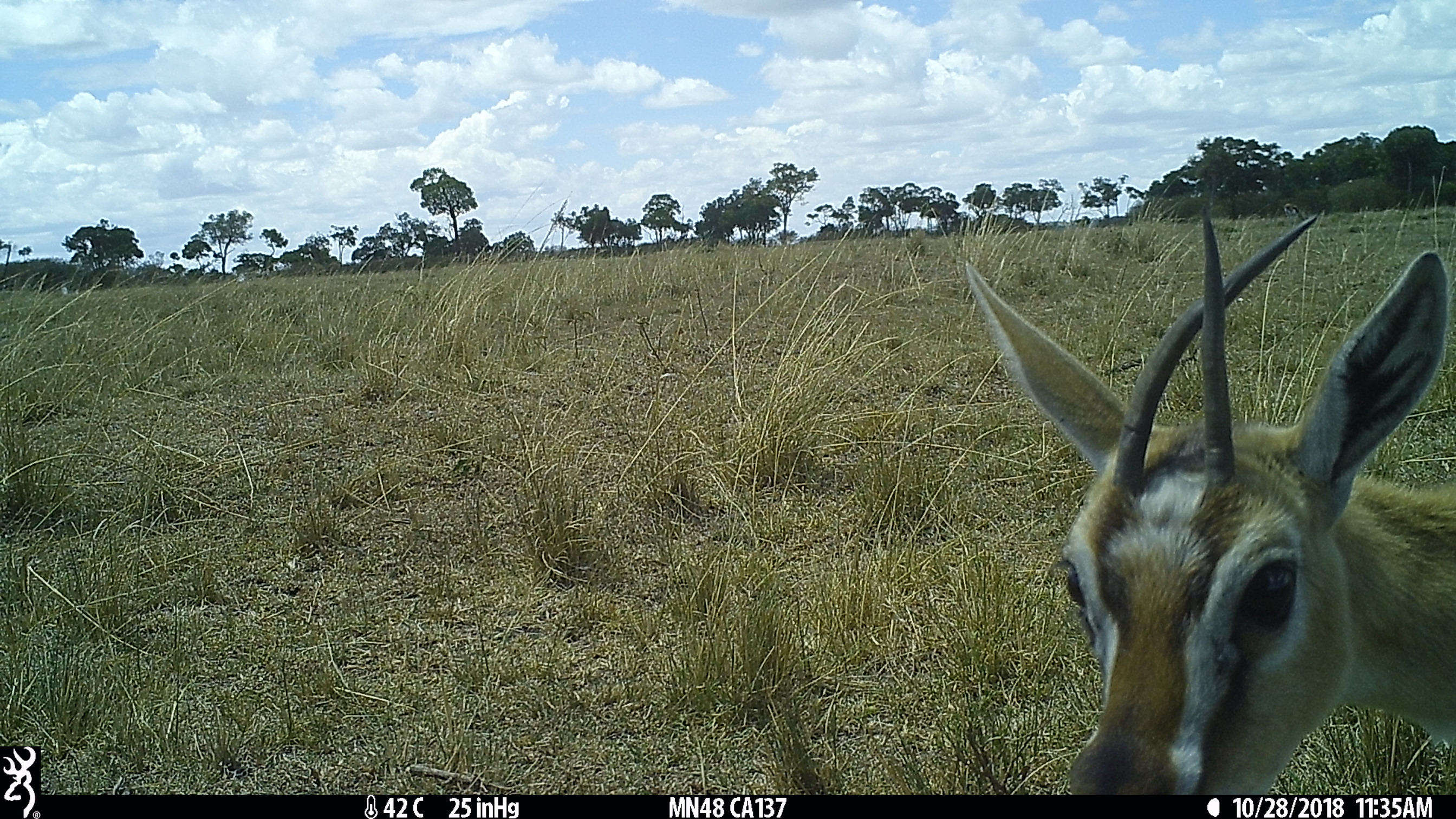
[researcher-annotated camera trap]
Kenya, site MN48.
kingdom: Animalia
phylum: Chordata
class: Mammalia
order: Artiodactyla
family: Bovidae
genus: Eudorcas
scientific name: Eudorcas thomsonii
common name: thomon's gazelle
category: gazelle thomsons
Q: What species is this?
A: Gazelle thomsons (thomon's gazelle) (Eudorcas thomsonii).